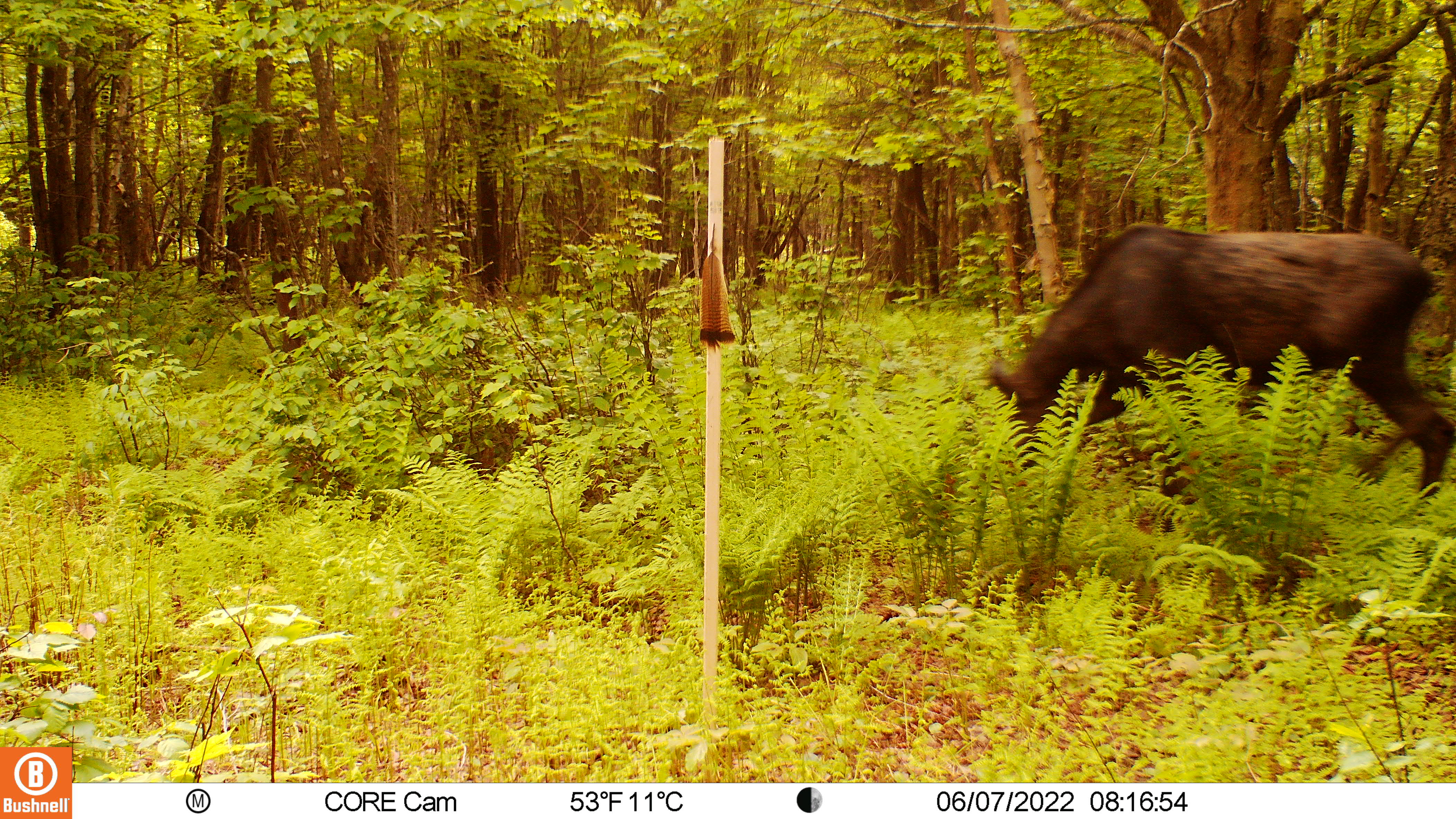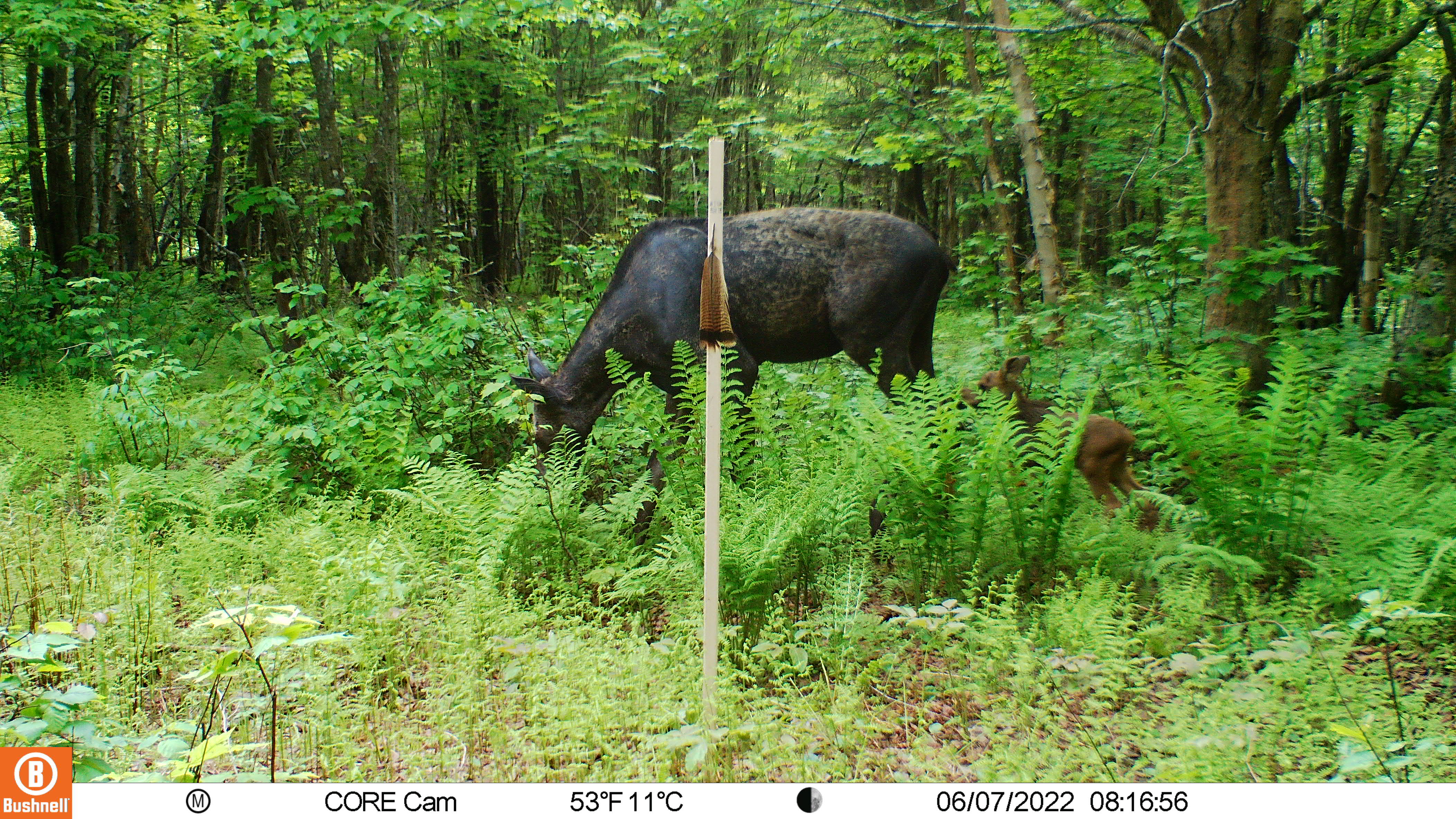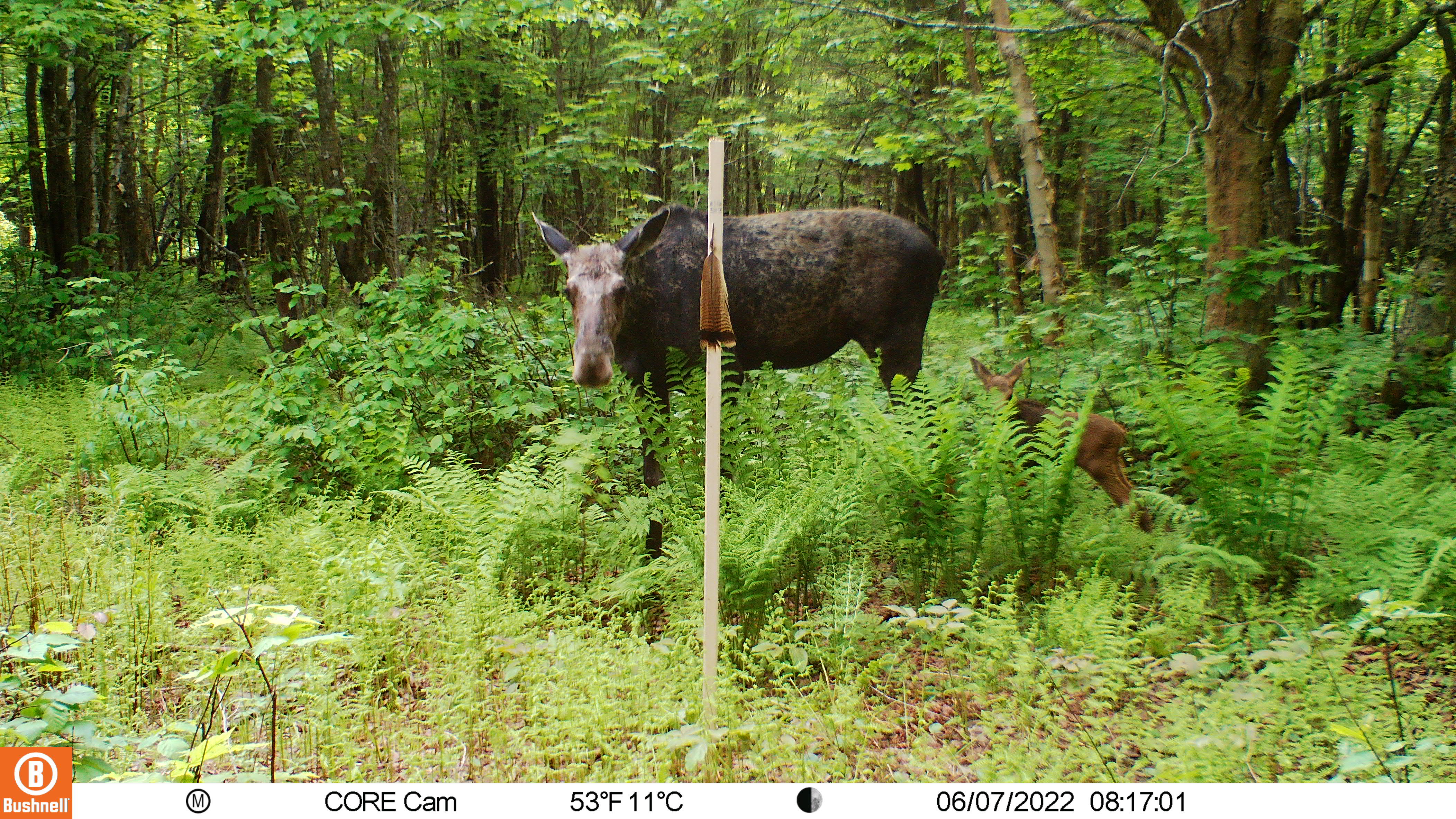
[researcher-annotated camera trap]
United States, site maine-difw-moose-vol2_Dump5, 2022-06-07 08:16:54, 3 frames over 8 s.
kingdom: Animalia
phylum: Chordata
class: Mammalia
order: Artiodactyla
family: Cervidae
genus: Alces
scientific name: Alces alces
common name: moose